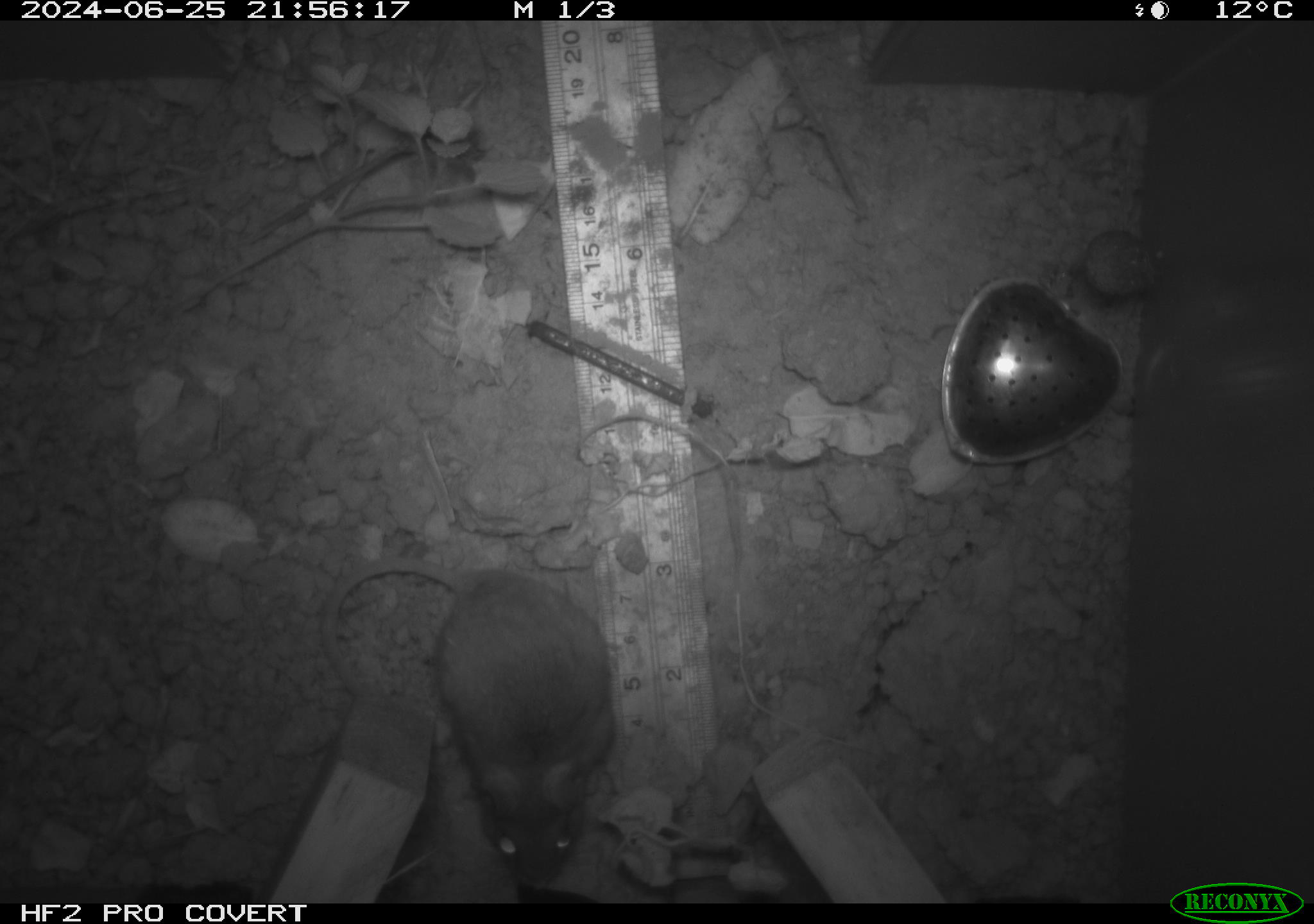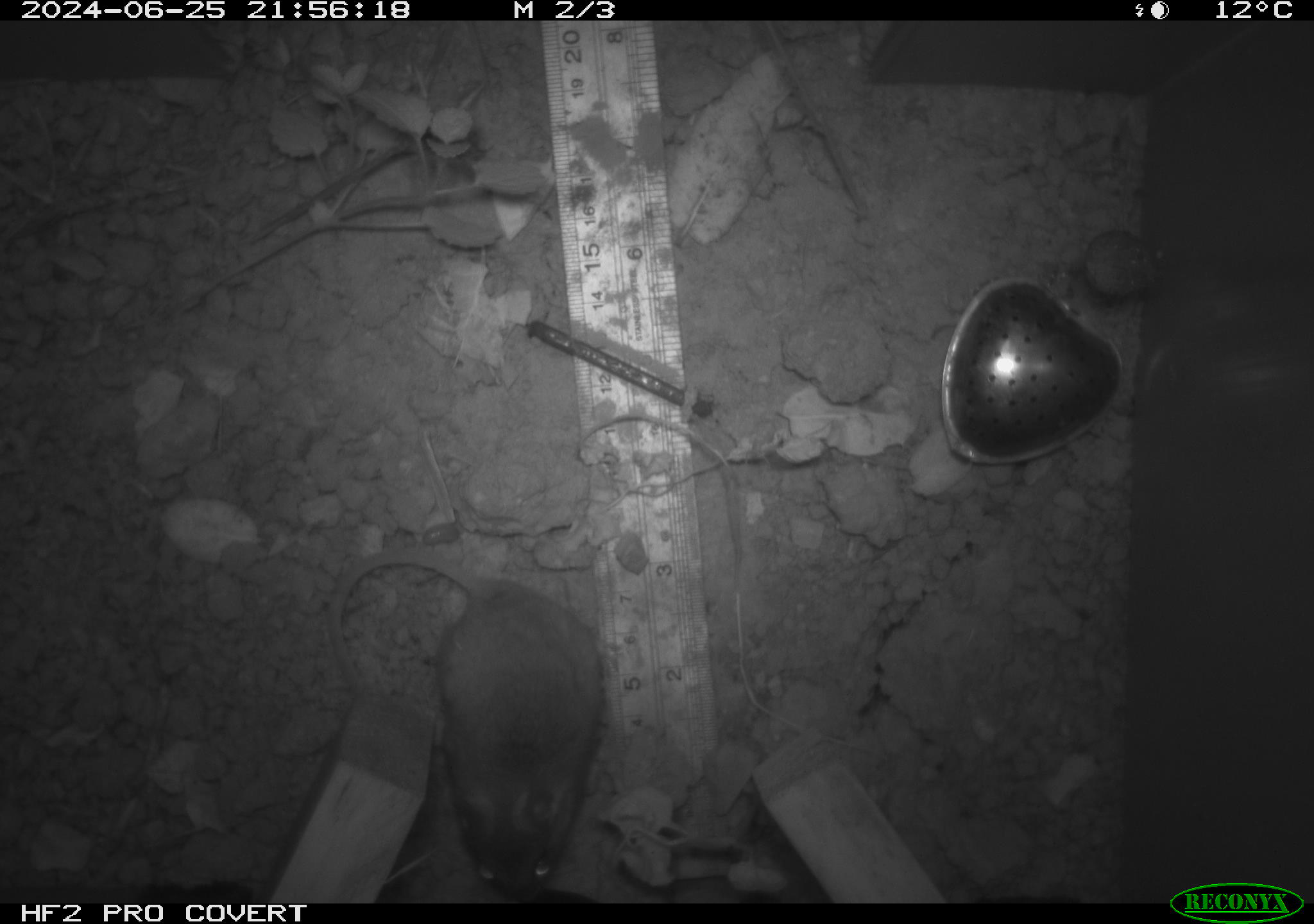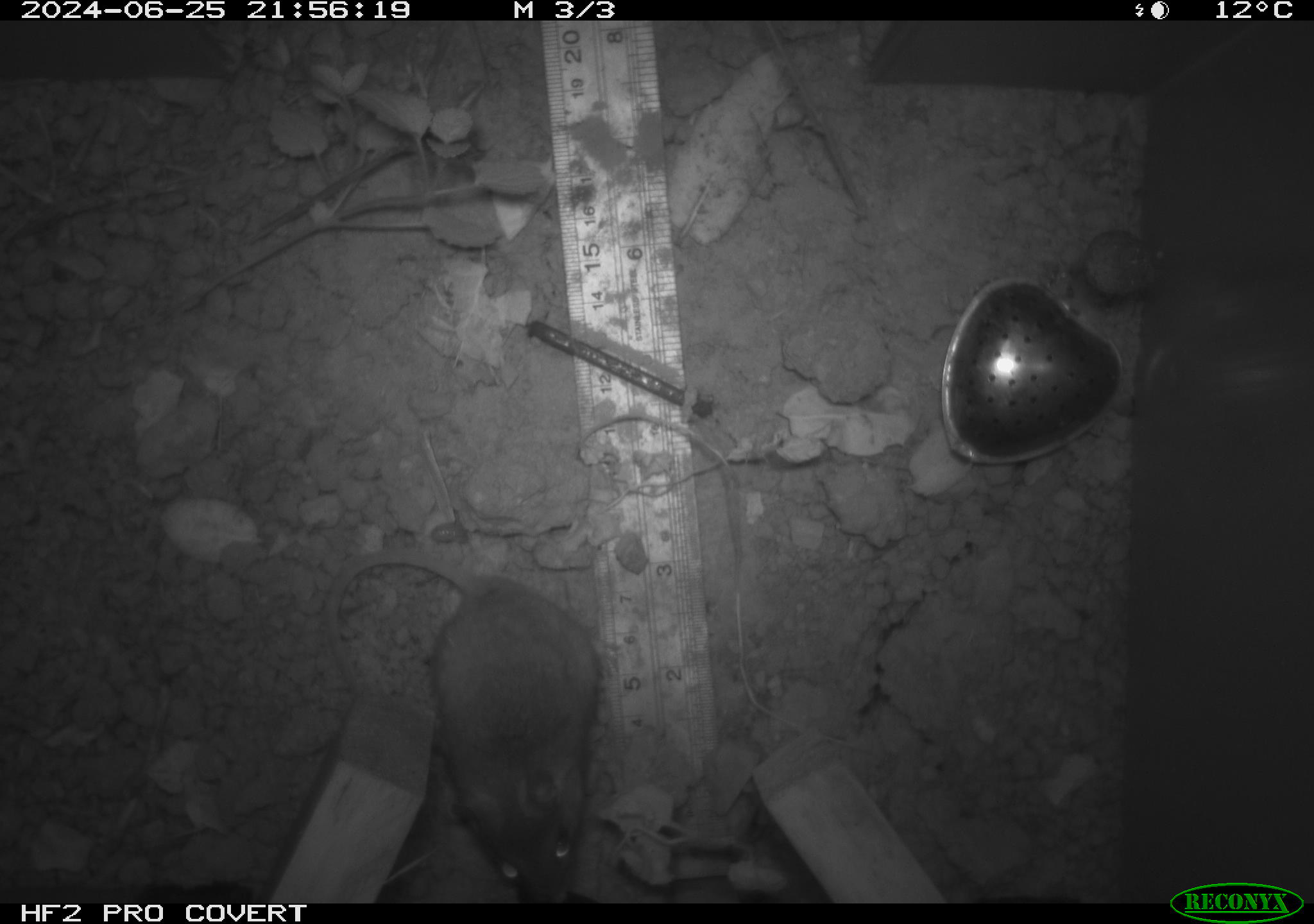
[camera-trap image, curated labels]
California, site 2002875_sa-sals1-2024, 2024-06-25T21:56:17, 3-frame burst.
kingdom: Animalia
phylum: Chordata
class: Mammalia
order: Rodentia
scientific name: Rodentia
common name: rodent